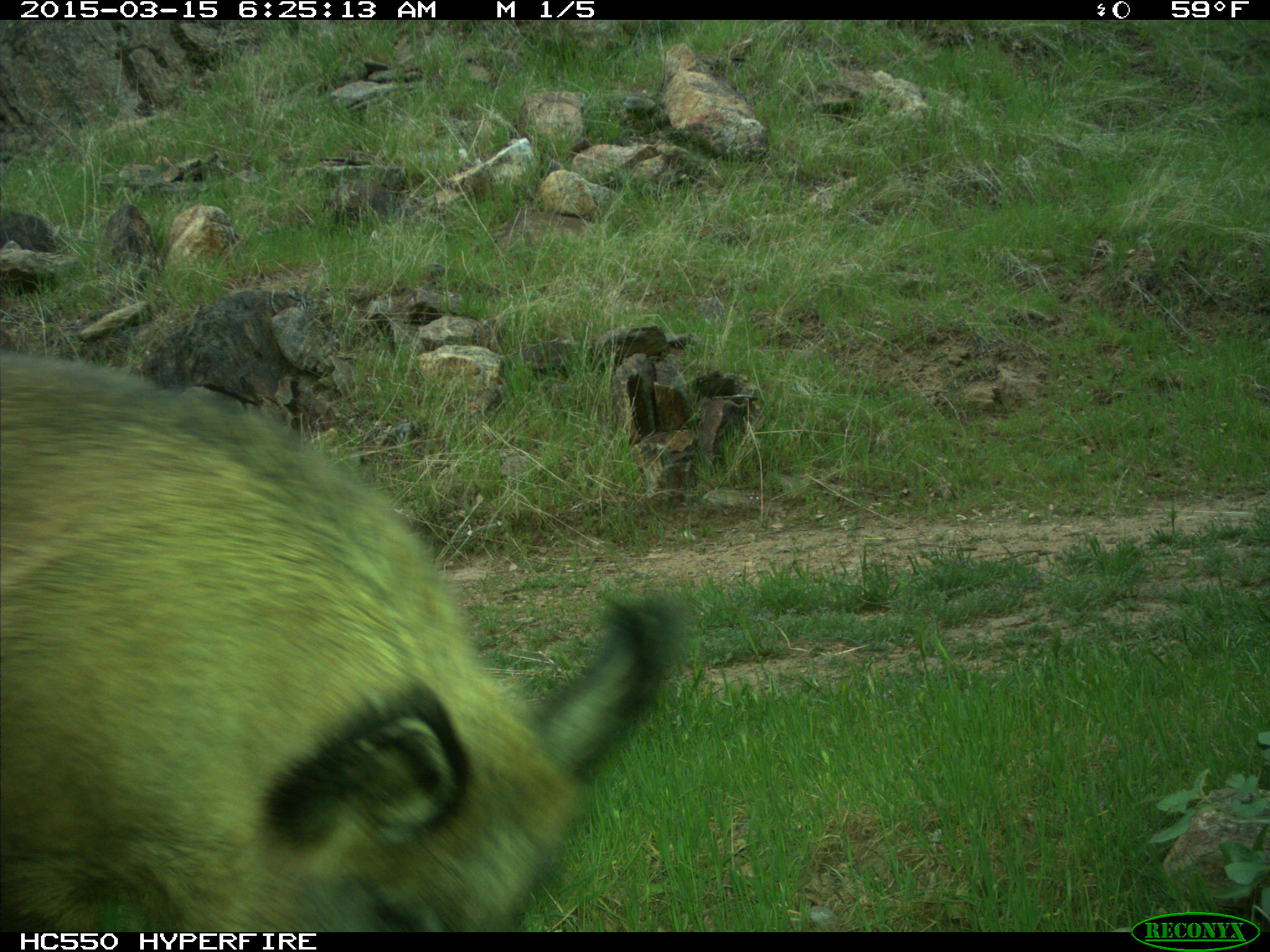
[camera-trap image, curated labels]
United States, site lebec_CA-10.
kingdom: Animalia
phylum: Chordata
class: Mammalia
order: Artiodactyla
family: Suidae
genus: Sus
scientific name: Sus scrofa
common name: wild boar